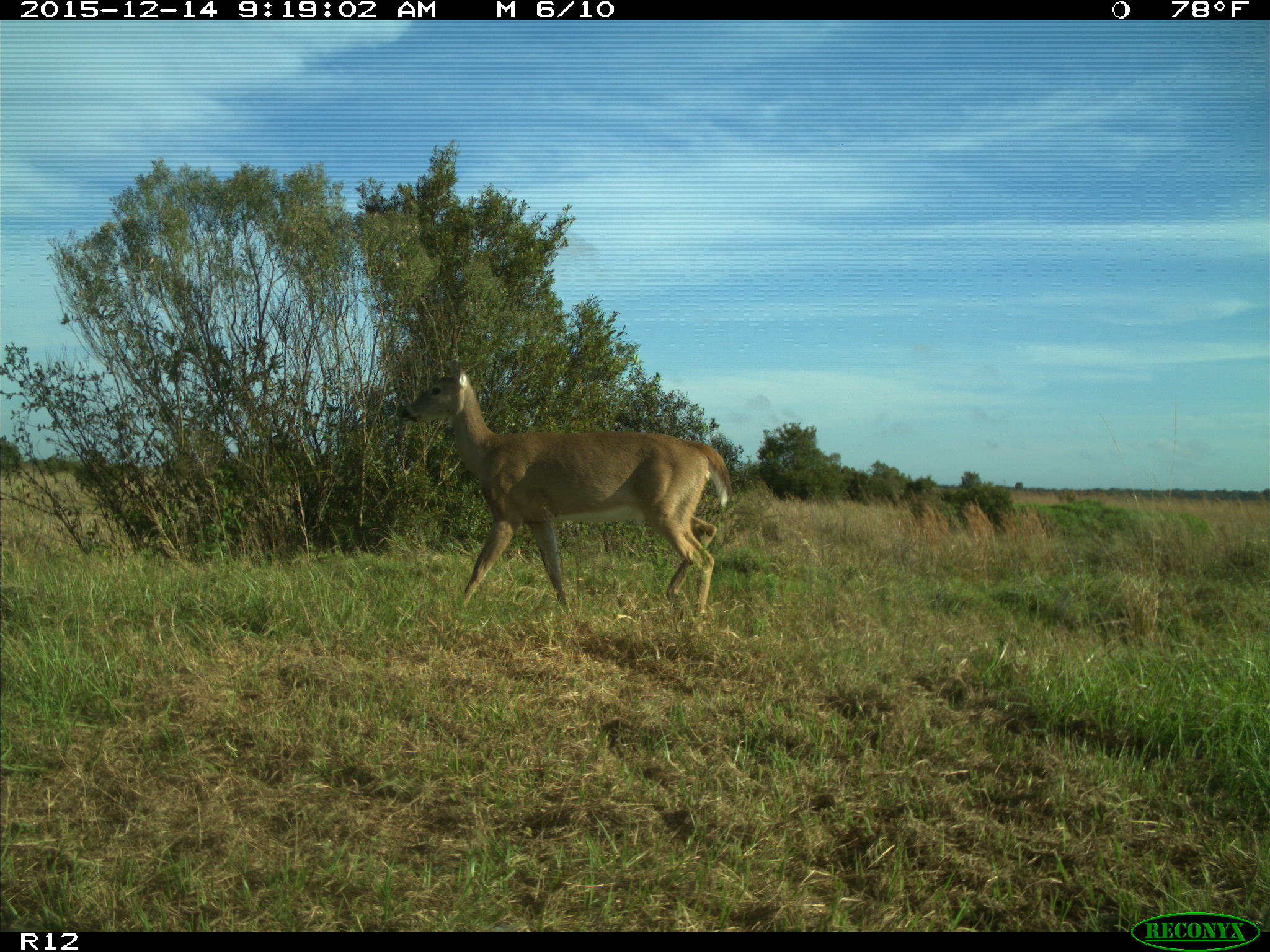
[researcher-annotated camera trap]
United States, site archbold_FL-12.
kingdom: Animalia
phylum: Chordata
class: Mammalia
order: Artiodactyla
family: Cervidae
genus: Odocoileus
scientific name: Odocoileus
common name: deer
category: unidentified deer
Unidentified deer (deer) (Odocoileus).